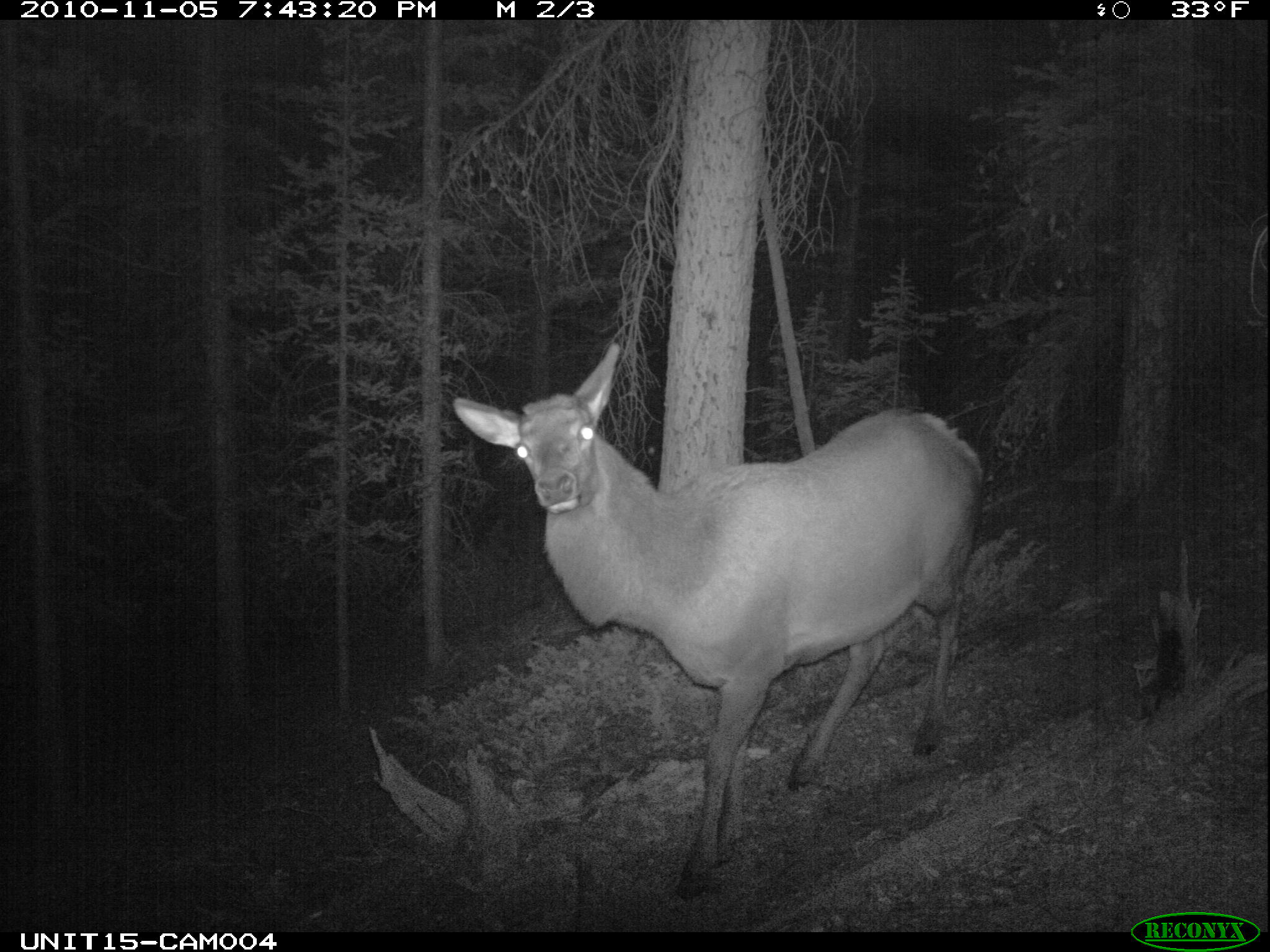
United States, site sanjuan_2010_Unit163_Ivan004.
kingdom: Animalia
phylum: Chordata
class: Mammalia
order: Artiodactyla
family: Cervidae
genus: Cervus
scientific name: Cervus elaphus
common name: red deer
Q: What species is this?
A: Cervus elaphus (red deer).